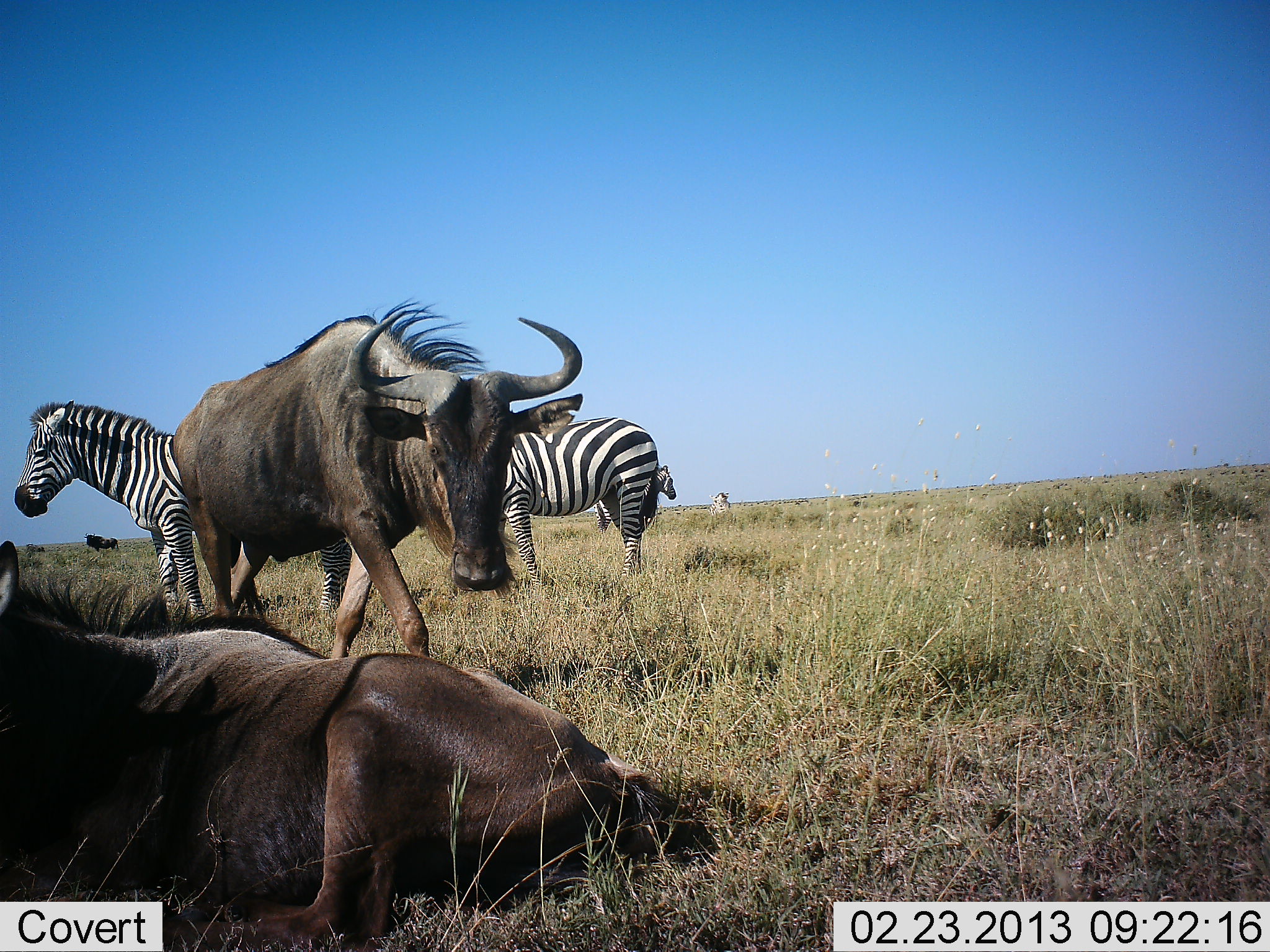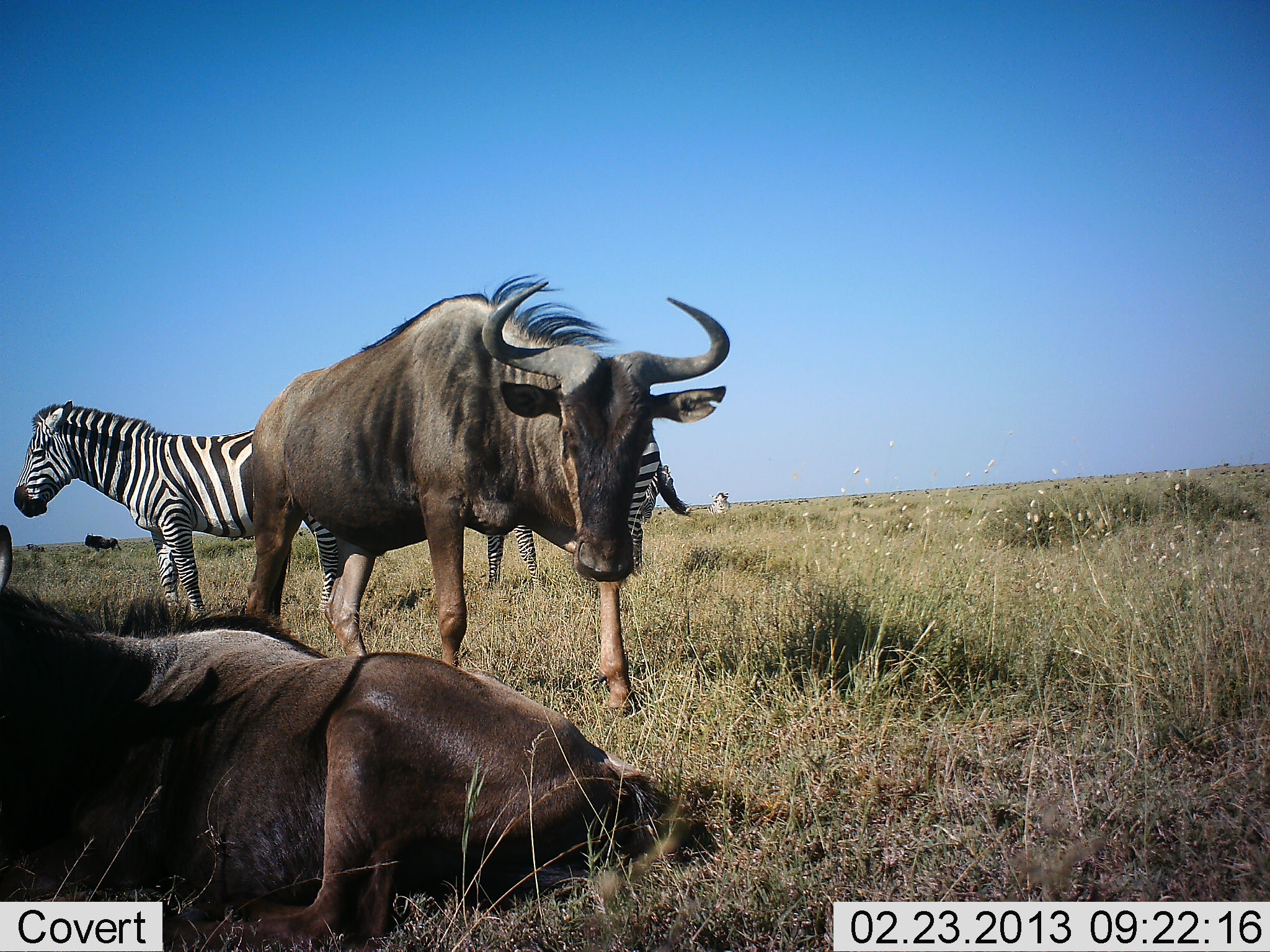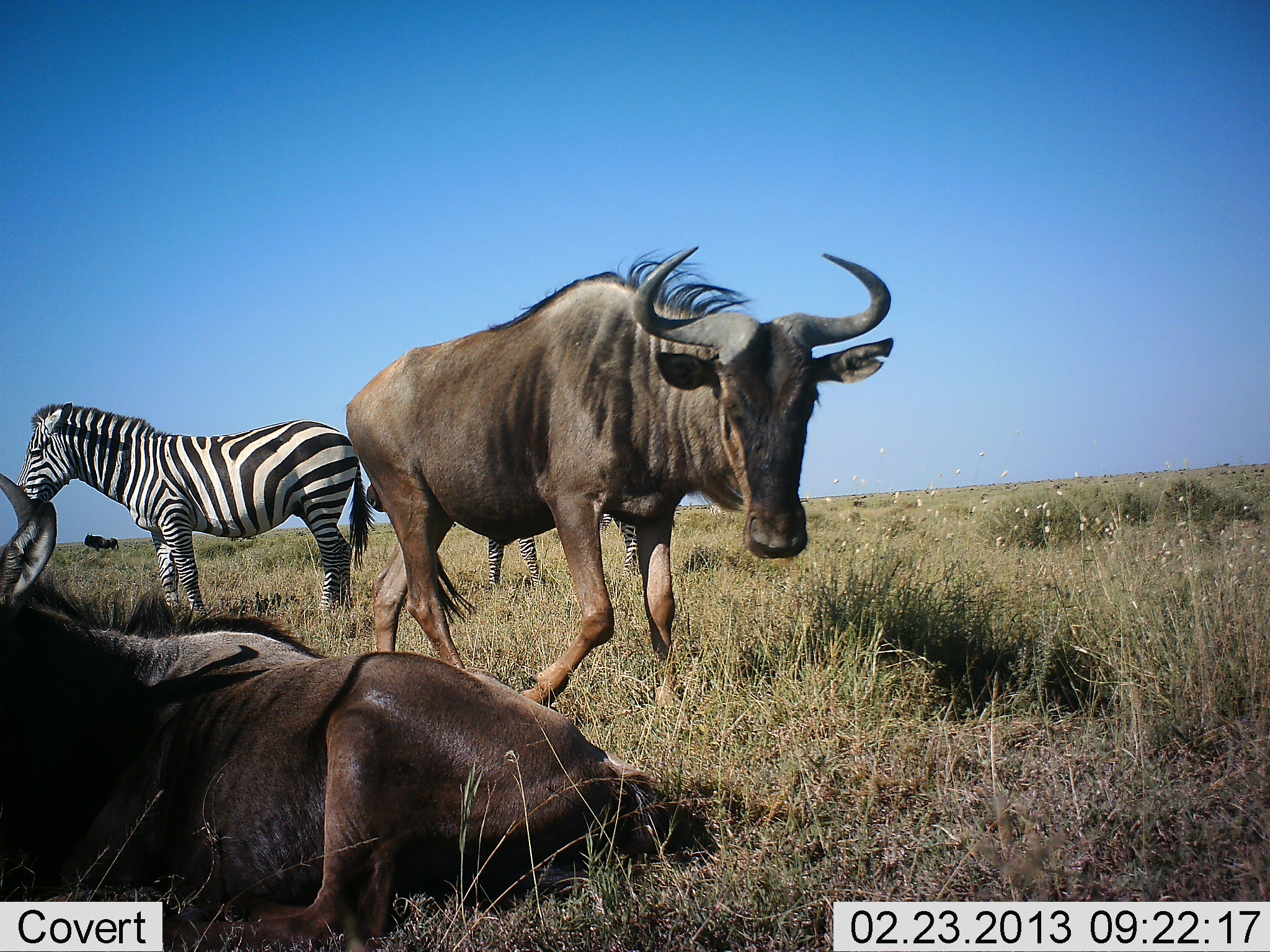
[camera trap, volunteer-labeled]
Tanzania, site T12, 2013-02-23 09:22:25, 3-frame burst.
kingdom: Animalia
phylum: Chordata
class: Mammalia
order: Artiodactyla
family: Bovidae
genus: Connochaetes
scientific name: Connochaetes taurinus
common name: blue wildebeest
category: wildebeest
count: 2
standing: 62%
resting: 81%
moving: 71%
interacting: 0%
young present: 0%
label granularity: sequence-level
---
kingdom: Animalia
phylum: Chordata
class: Mammalia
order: Perissodactyla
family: Equidae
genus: Equus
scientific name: Equus quagga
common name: plains zebra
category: zebra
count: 2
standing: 95%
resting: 5%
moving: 5%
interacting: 0%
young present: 0%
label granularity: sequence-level